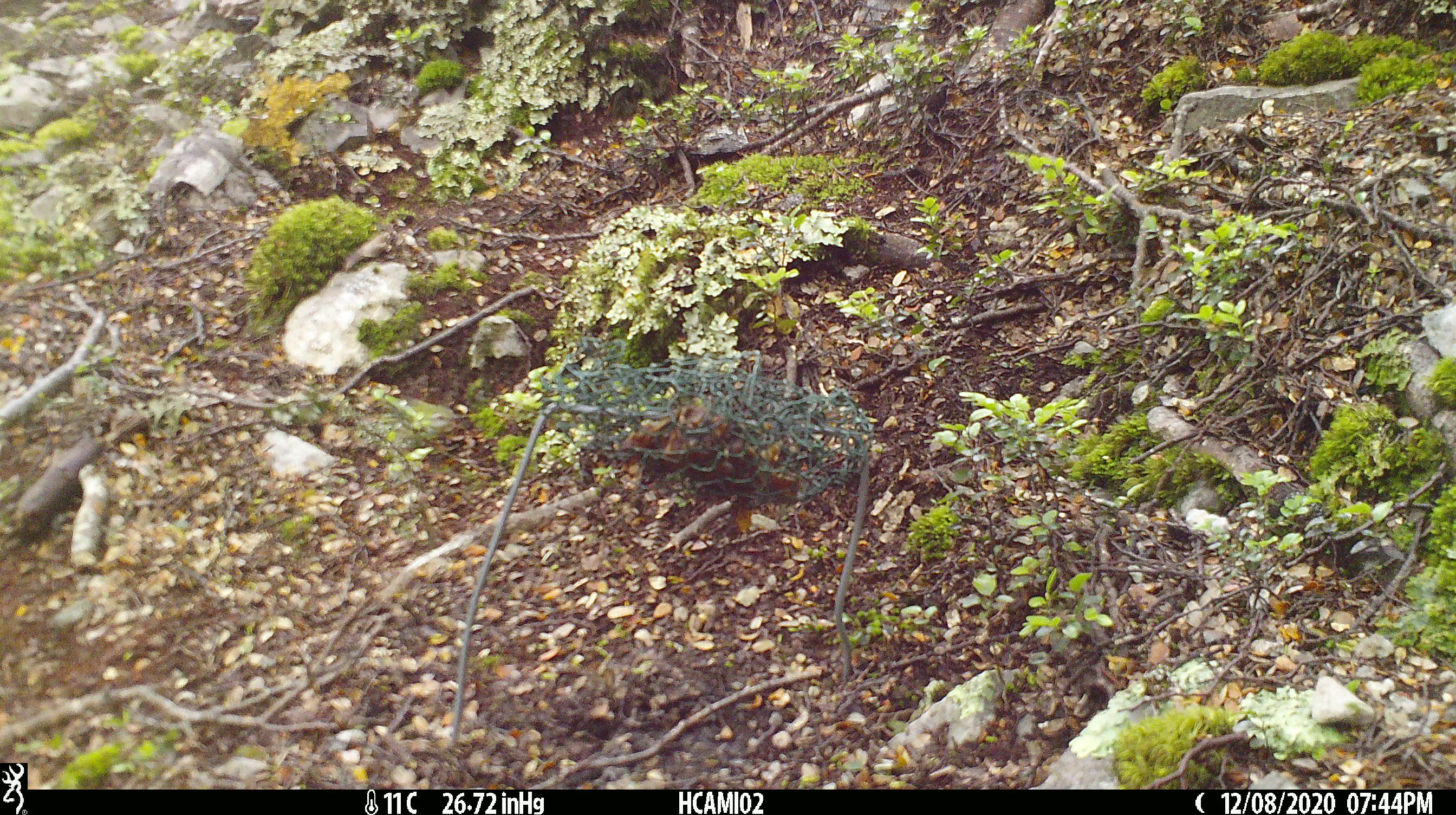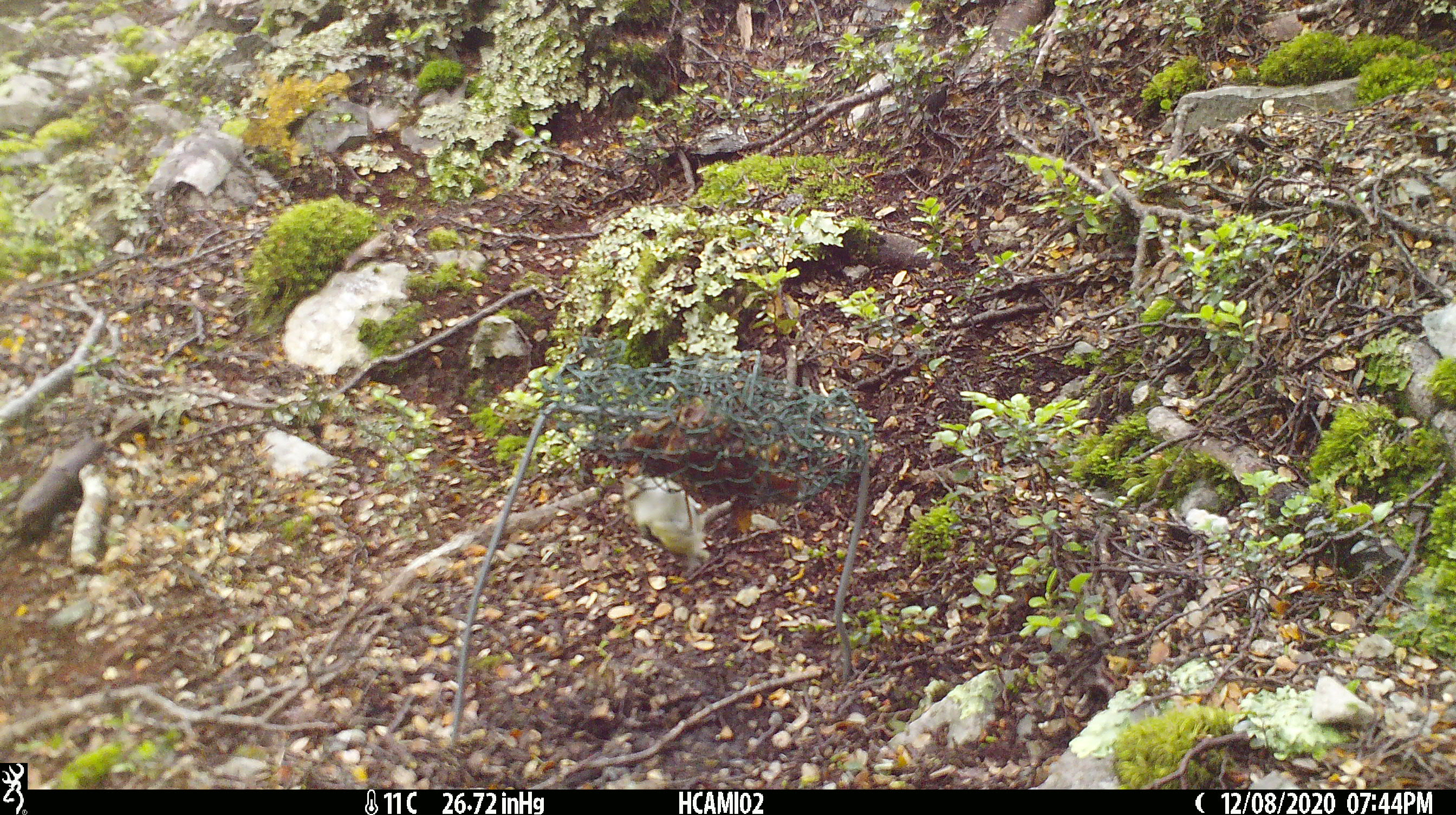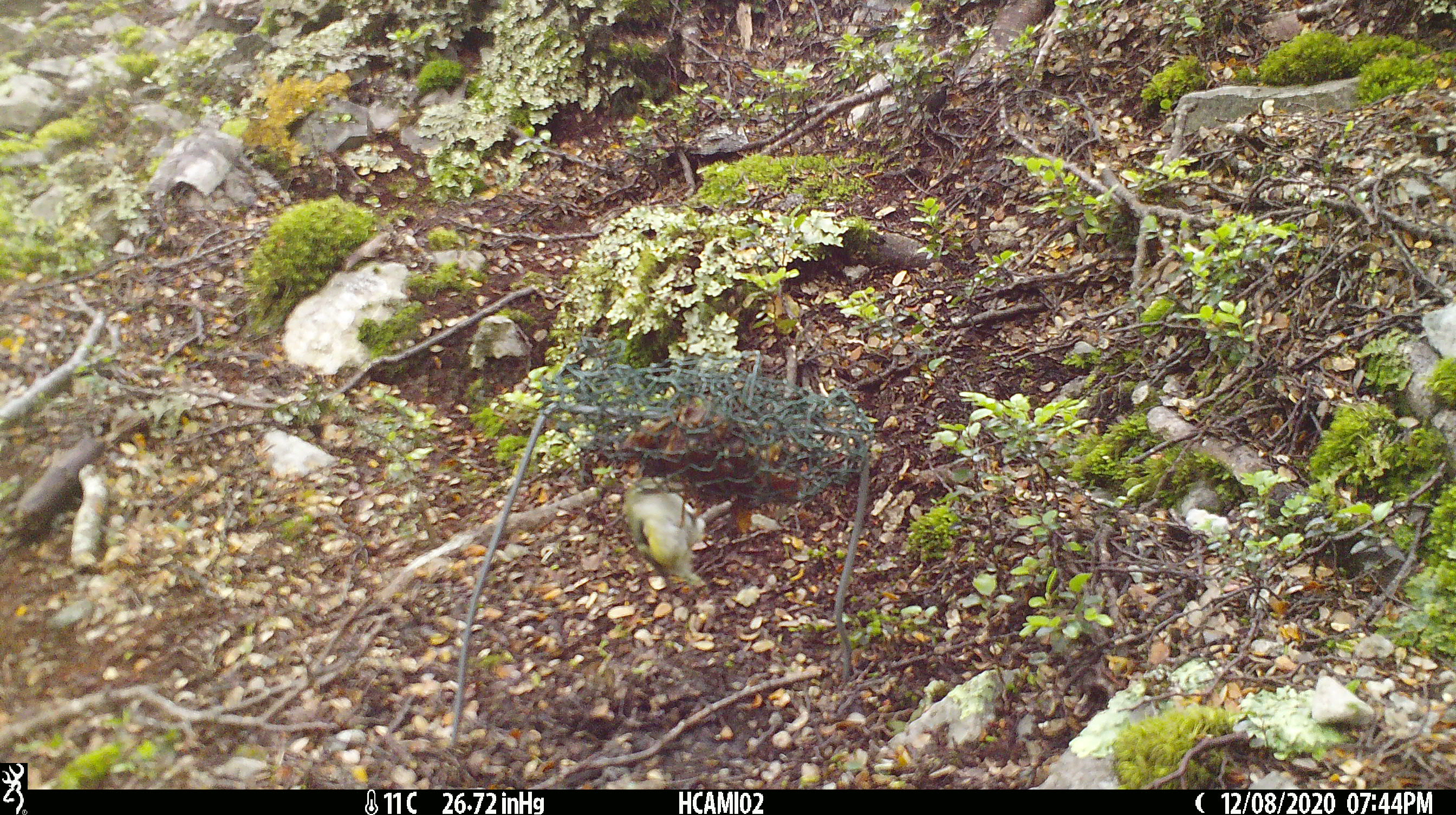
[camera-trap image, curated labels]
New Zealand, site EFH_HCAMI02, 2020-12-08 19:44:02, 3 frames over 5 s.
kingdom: Animalia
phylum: Chordata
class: Aves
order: Passeriformes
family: Acanthisittidae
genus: Acanthisitta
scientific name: Acanthisitta chloris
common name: rifleman